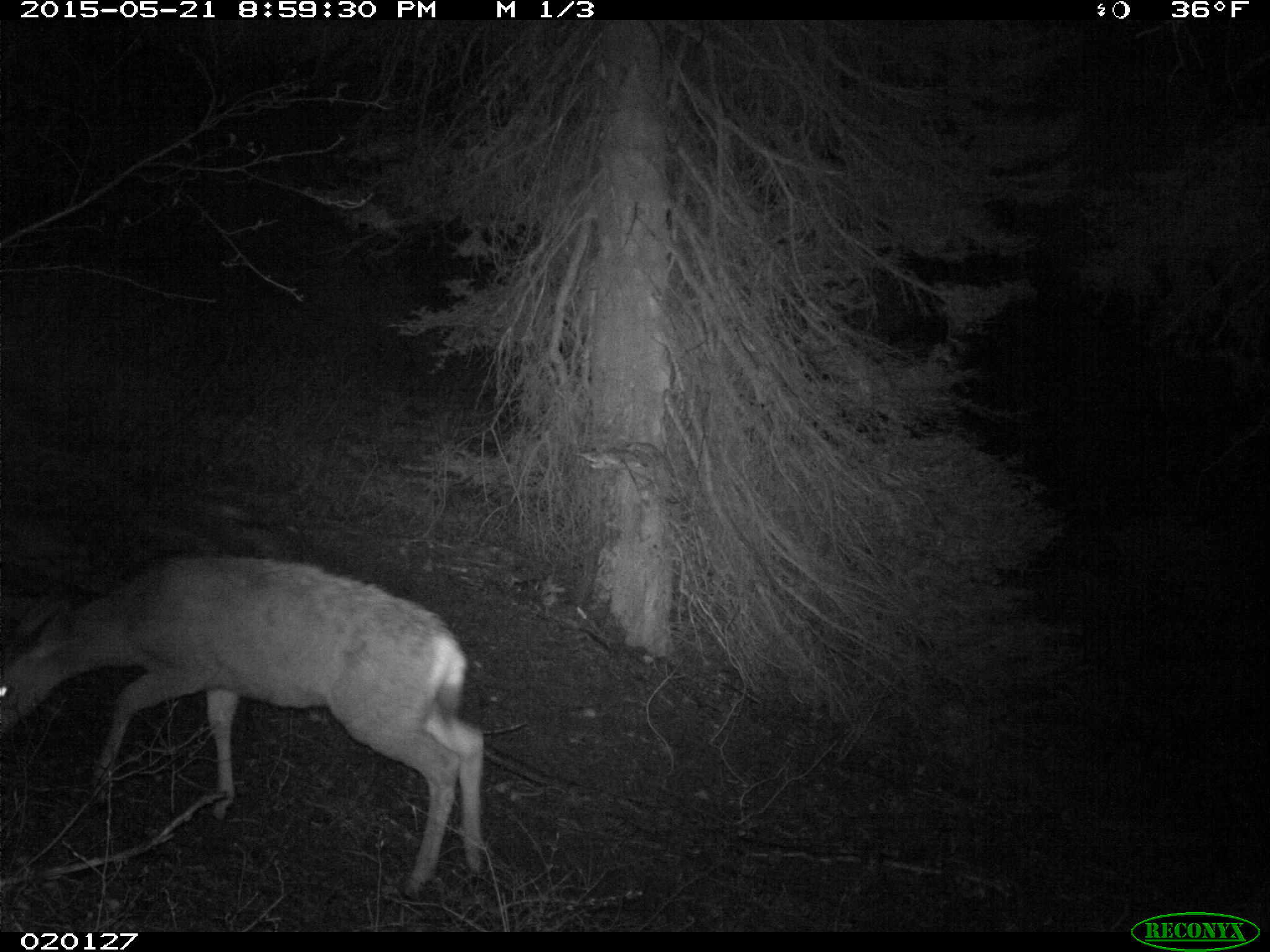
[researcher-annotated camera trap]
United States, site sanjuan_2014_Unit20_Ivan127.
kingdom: Animalia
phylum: Chordata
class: Mammalia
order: Artiodactyla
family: Cervidae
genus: Odocoileus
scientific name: Odocoileus hemionus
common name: mule deer